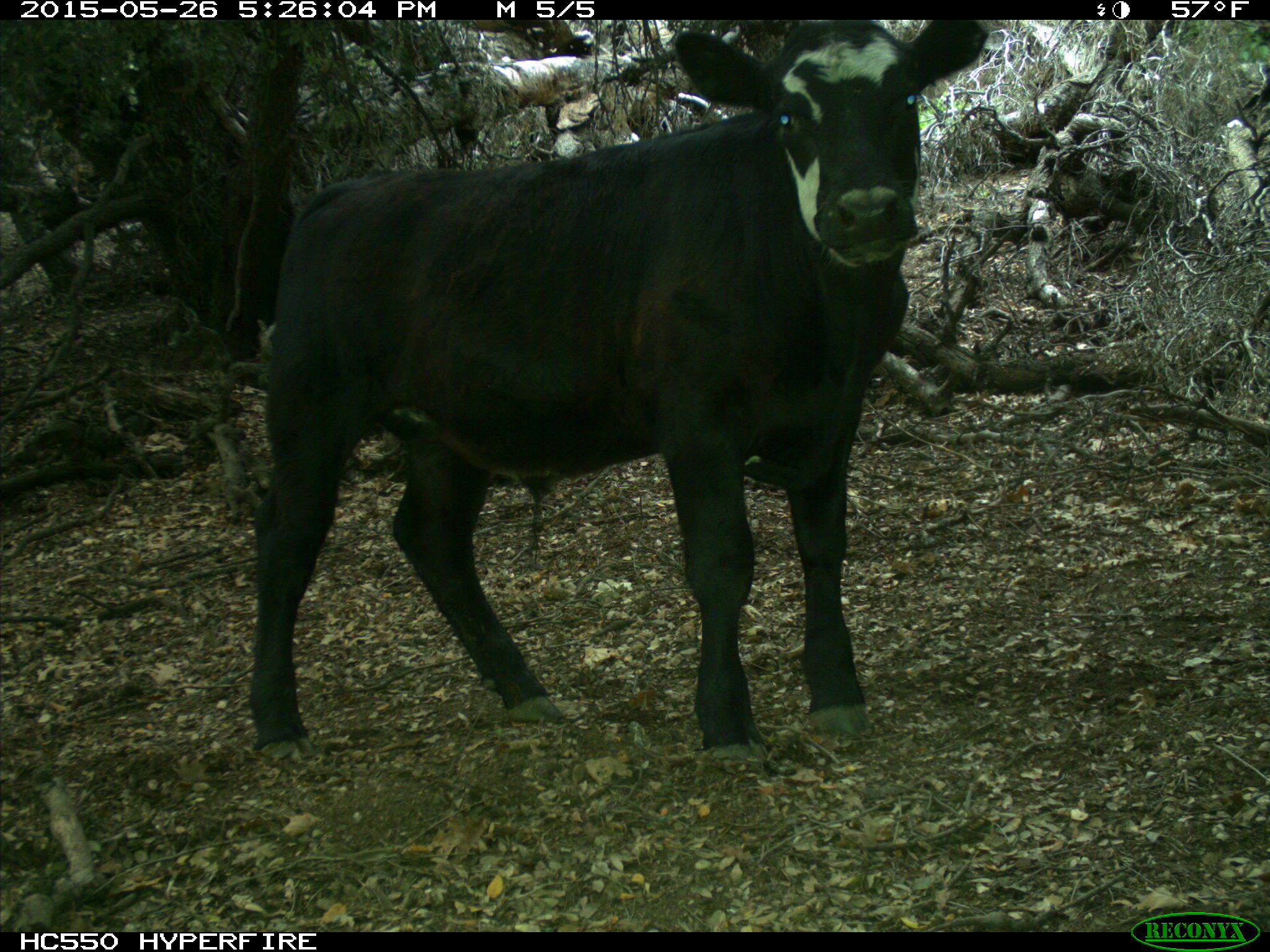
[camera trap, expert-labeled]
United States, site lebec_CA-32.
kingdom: Animalia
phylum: Chordata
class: Mammalia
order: Artiodactyla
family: Bovidae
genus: Bos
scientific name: Bos taurus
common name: domestic cow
Bos taurus (domestic cow).